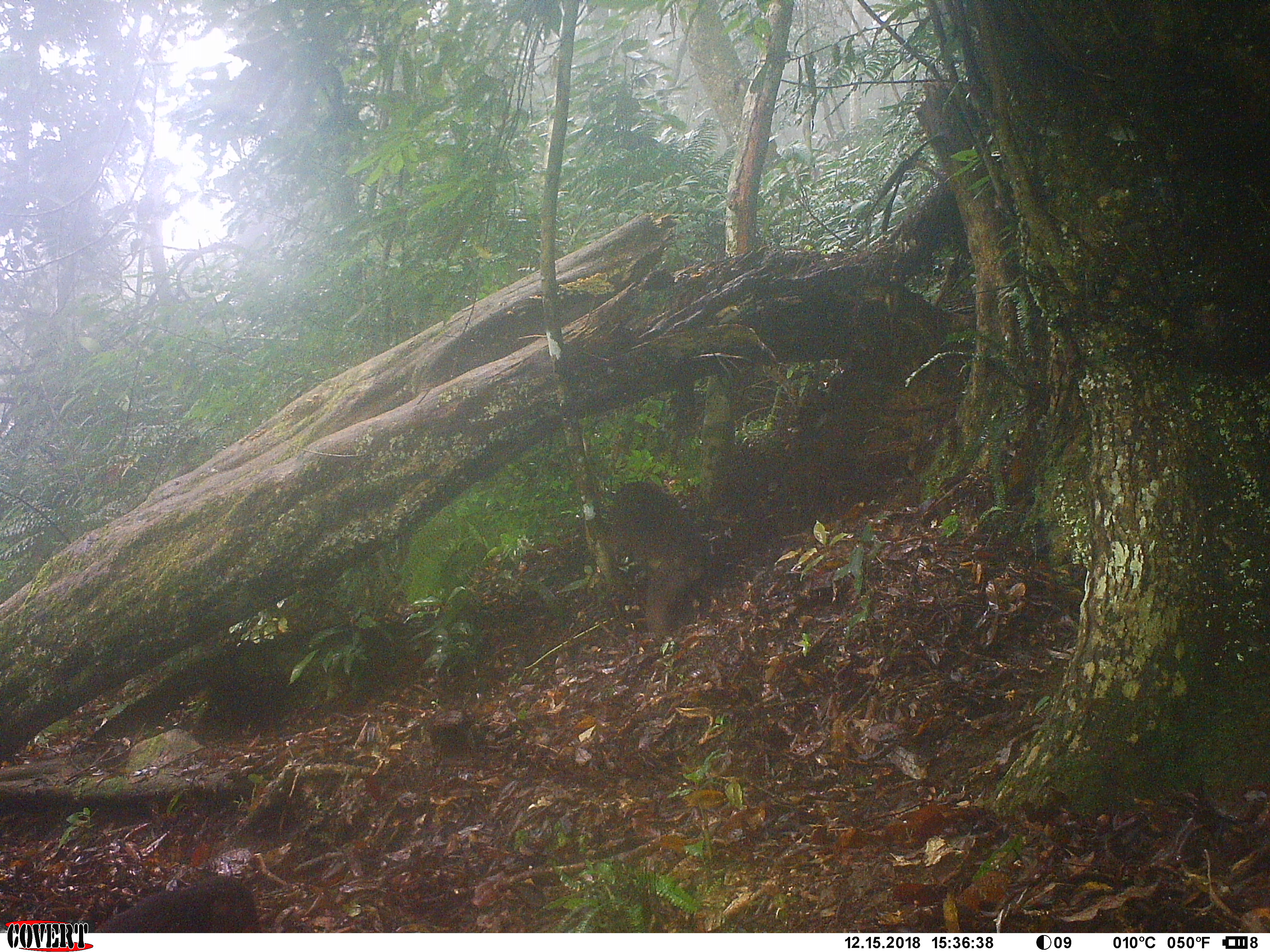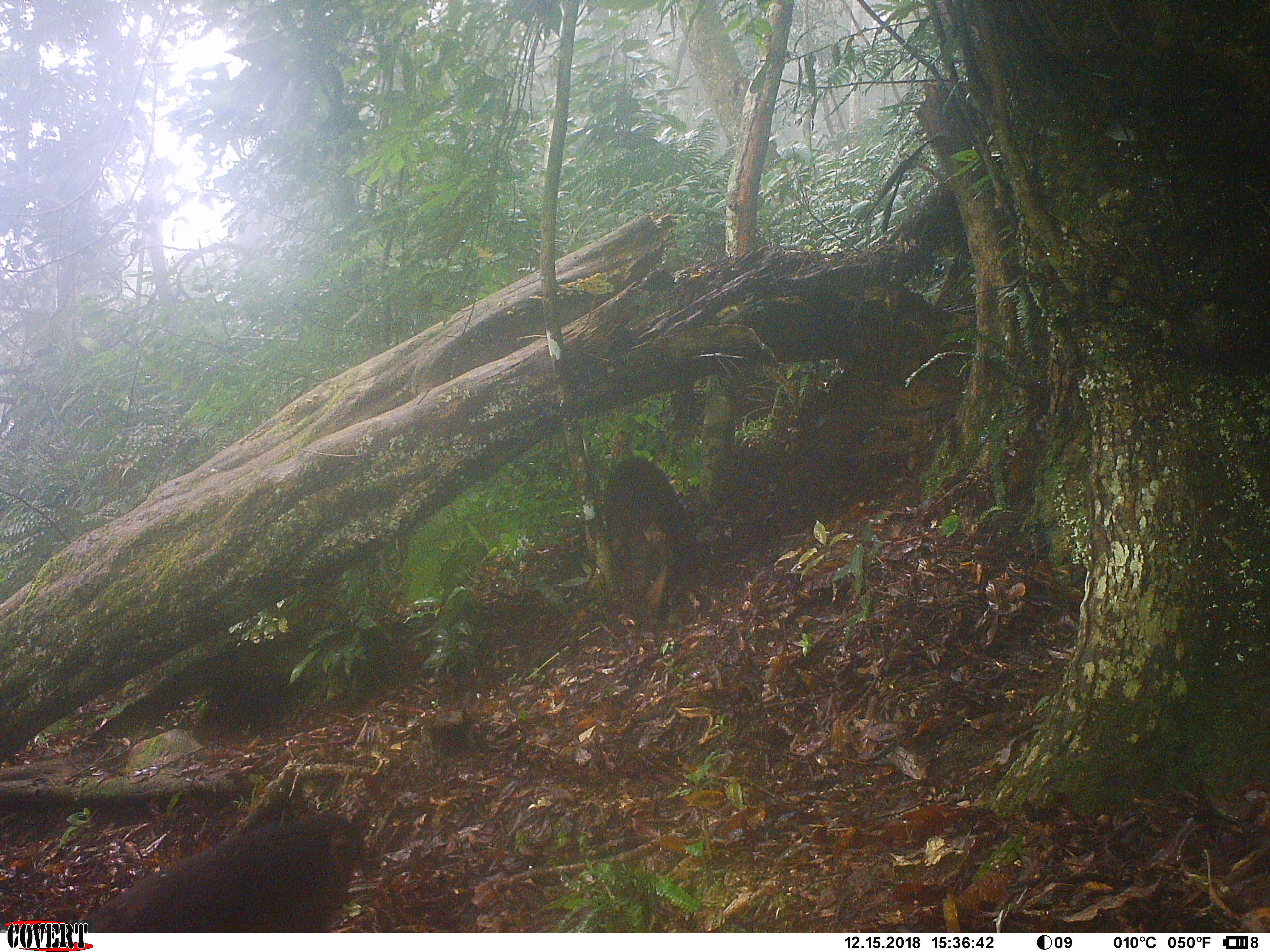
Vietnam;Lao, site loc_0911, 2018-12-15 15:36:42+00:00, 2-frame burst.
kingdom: Animalia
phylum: Chordata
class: Mammalia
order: Primates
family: Cercopithecidae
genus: Macaca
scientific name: Macaca arctoides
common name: stump-tailed macaque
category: stump tailed macaque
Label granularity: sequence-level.